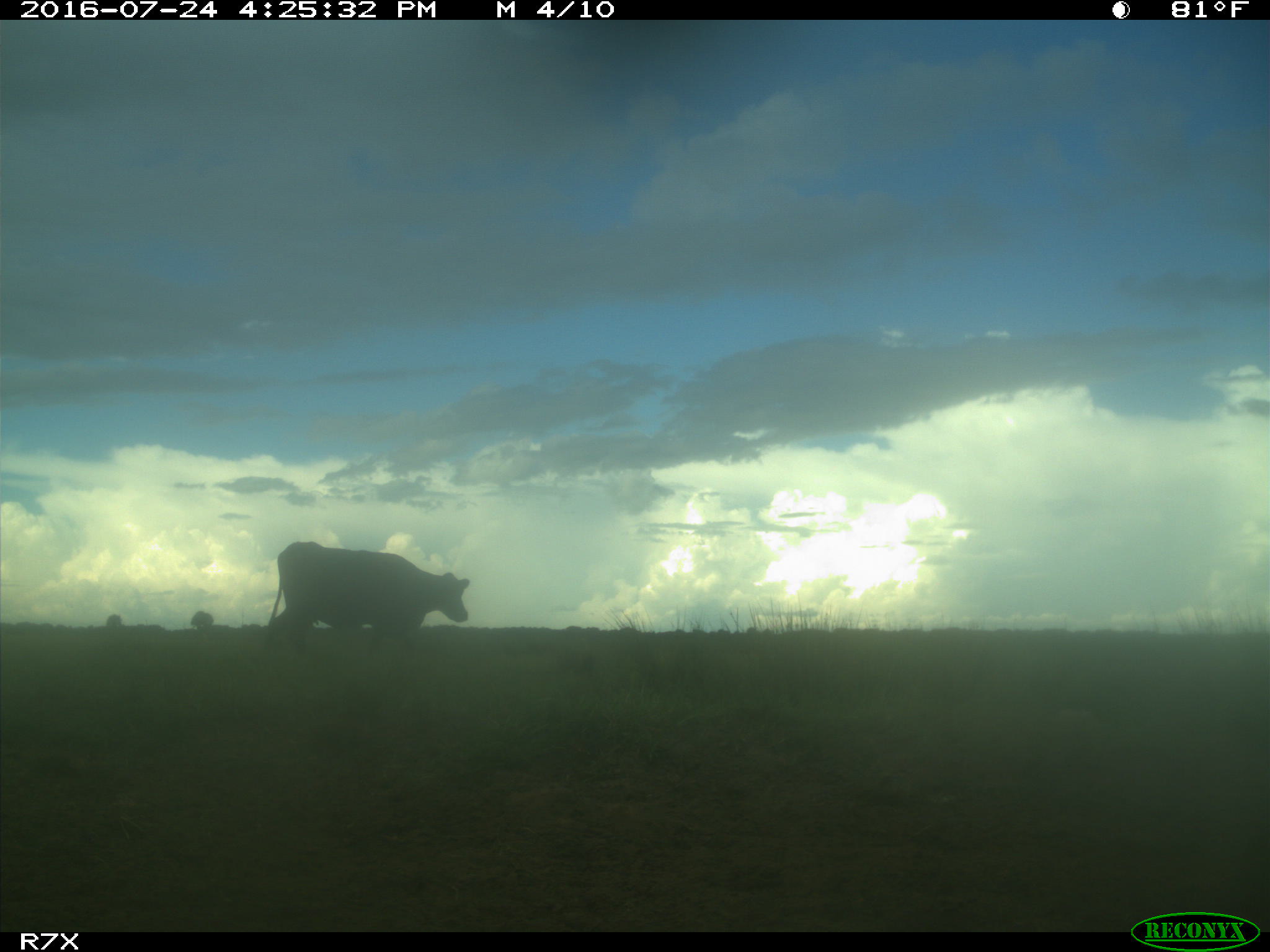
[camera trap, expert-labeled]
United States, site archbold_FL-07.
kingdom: Animalia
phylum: Chordata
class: Mammalia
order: Artiodactyla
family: Bovidae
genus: Bos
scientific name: Bos taurus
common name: domestic cow